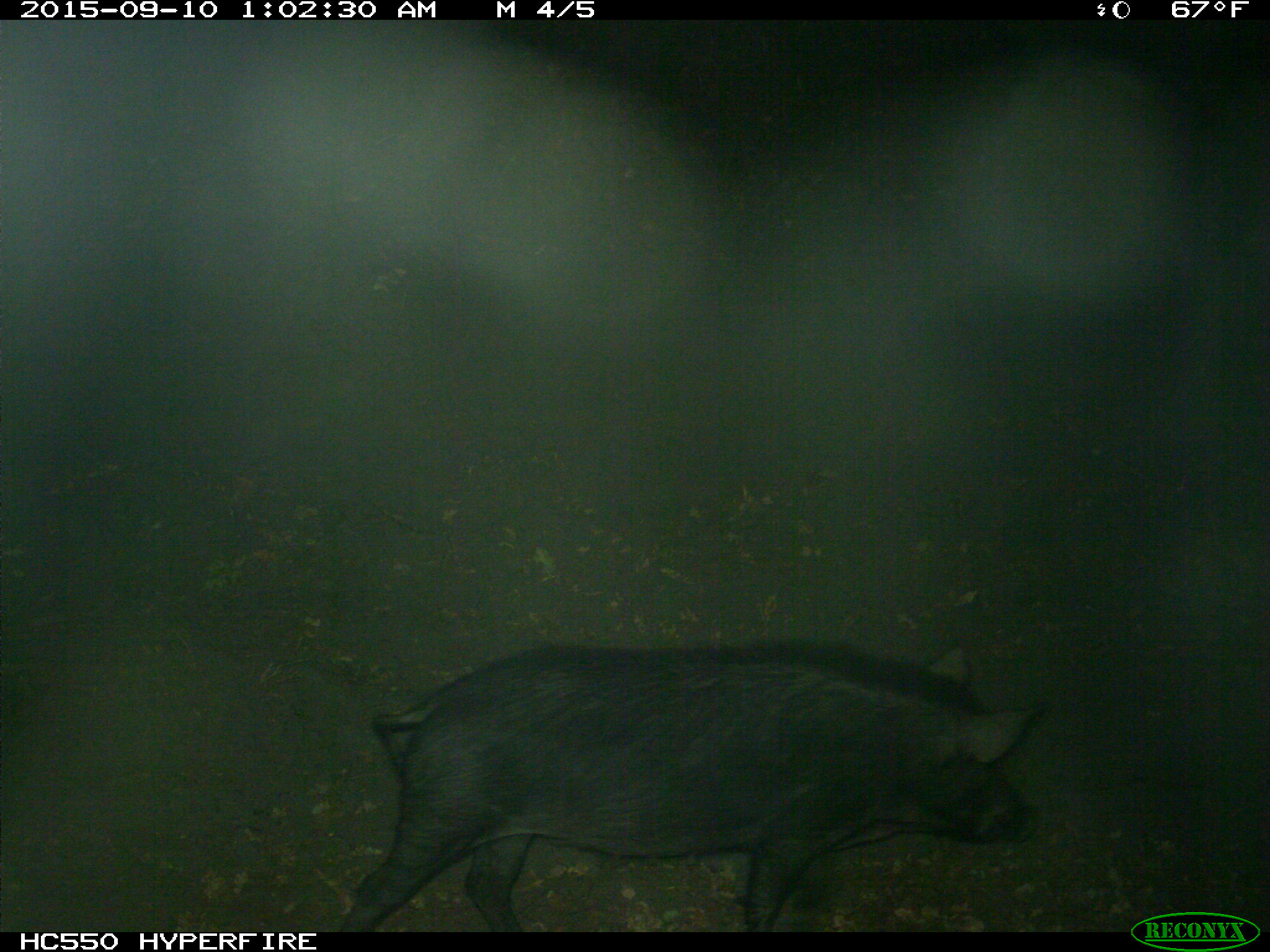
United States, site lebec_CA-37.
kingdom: Animalia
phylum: Chordata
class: Mammalia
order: Artiodactyla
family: Suidae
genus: Sus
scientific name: Sus scrofa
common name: wild boar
Sus scrofa (wild boar).